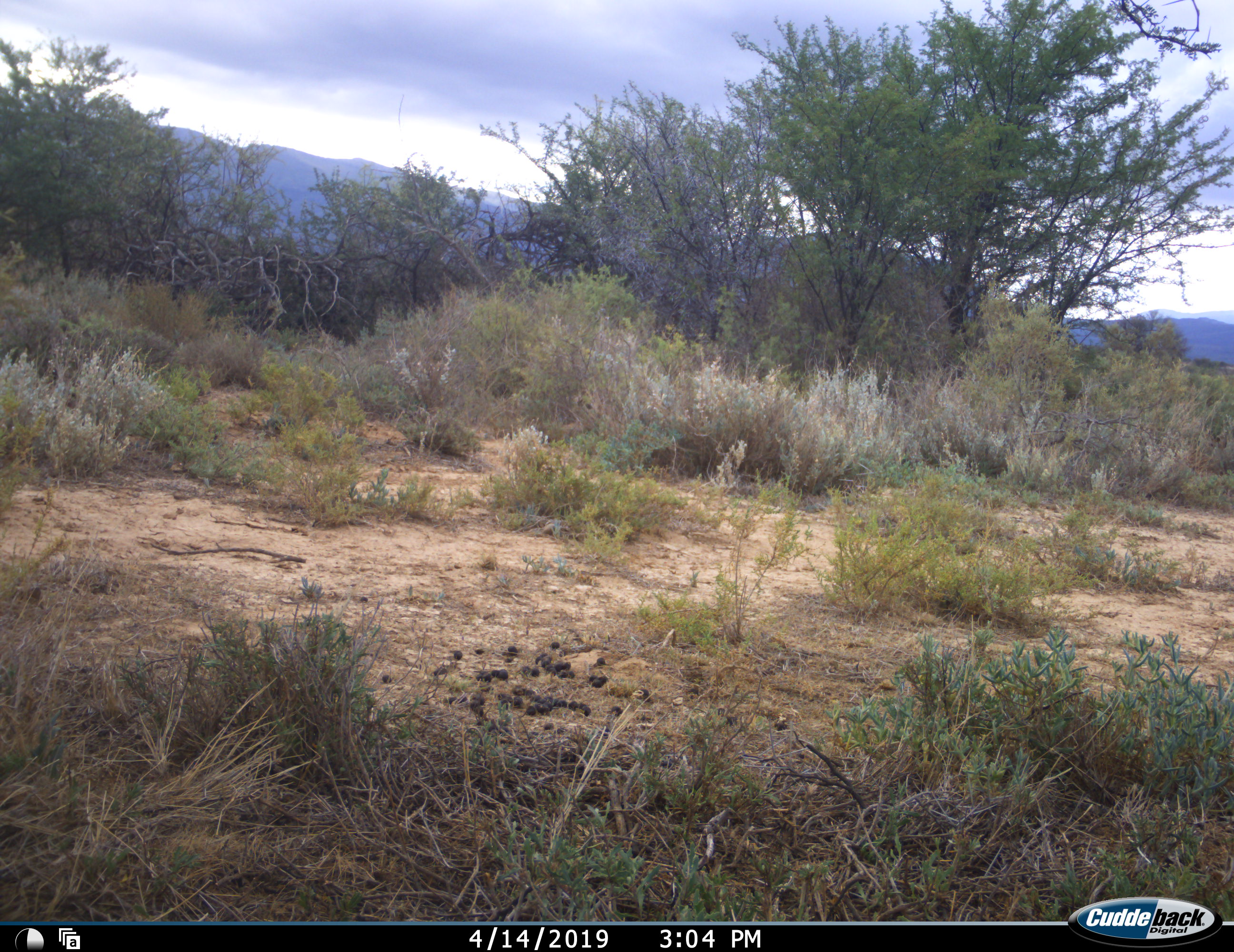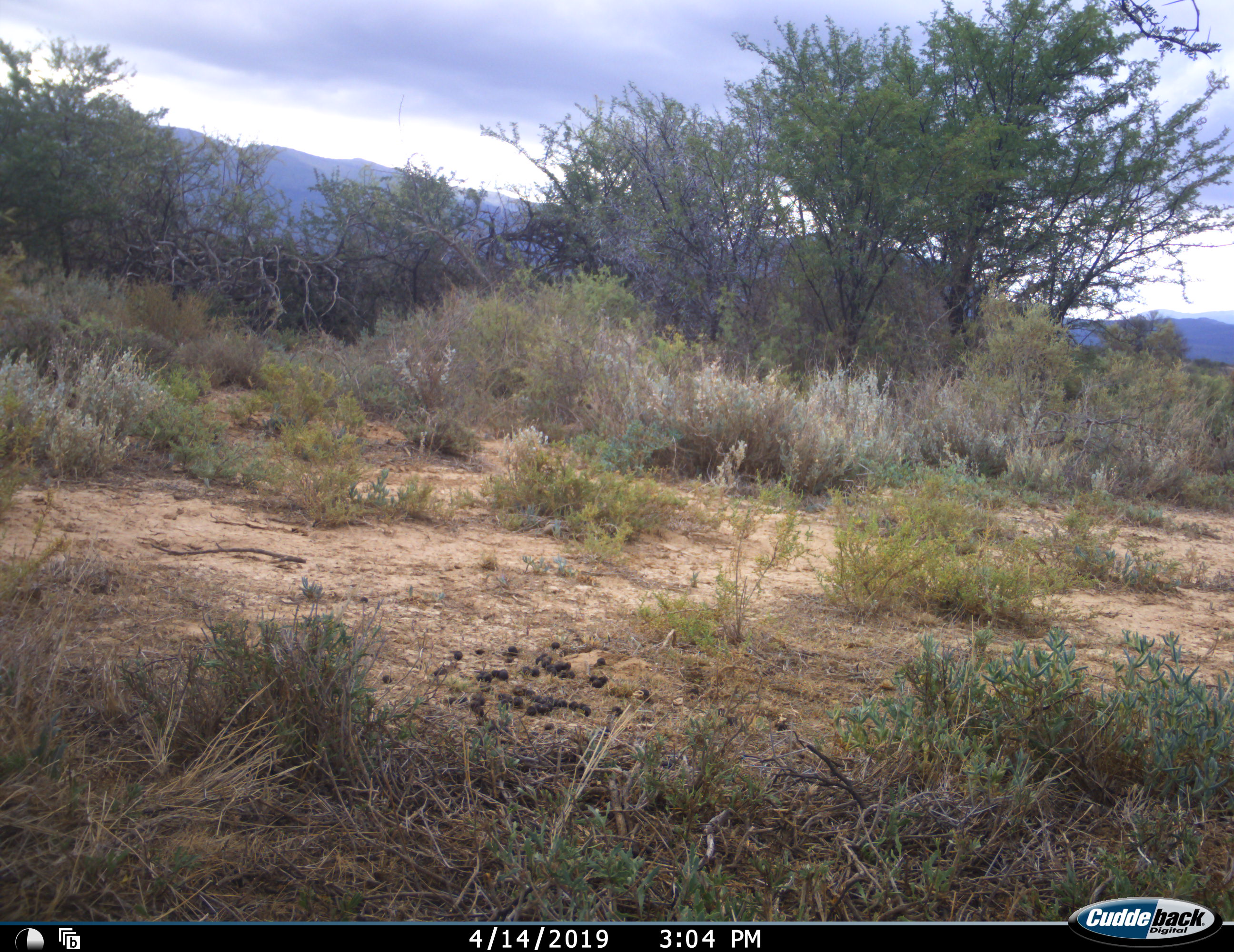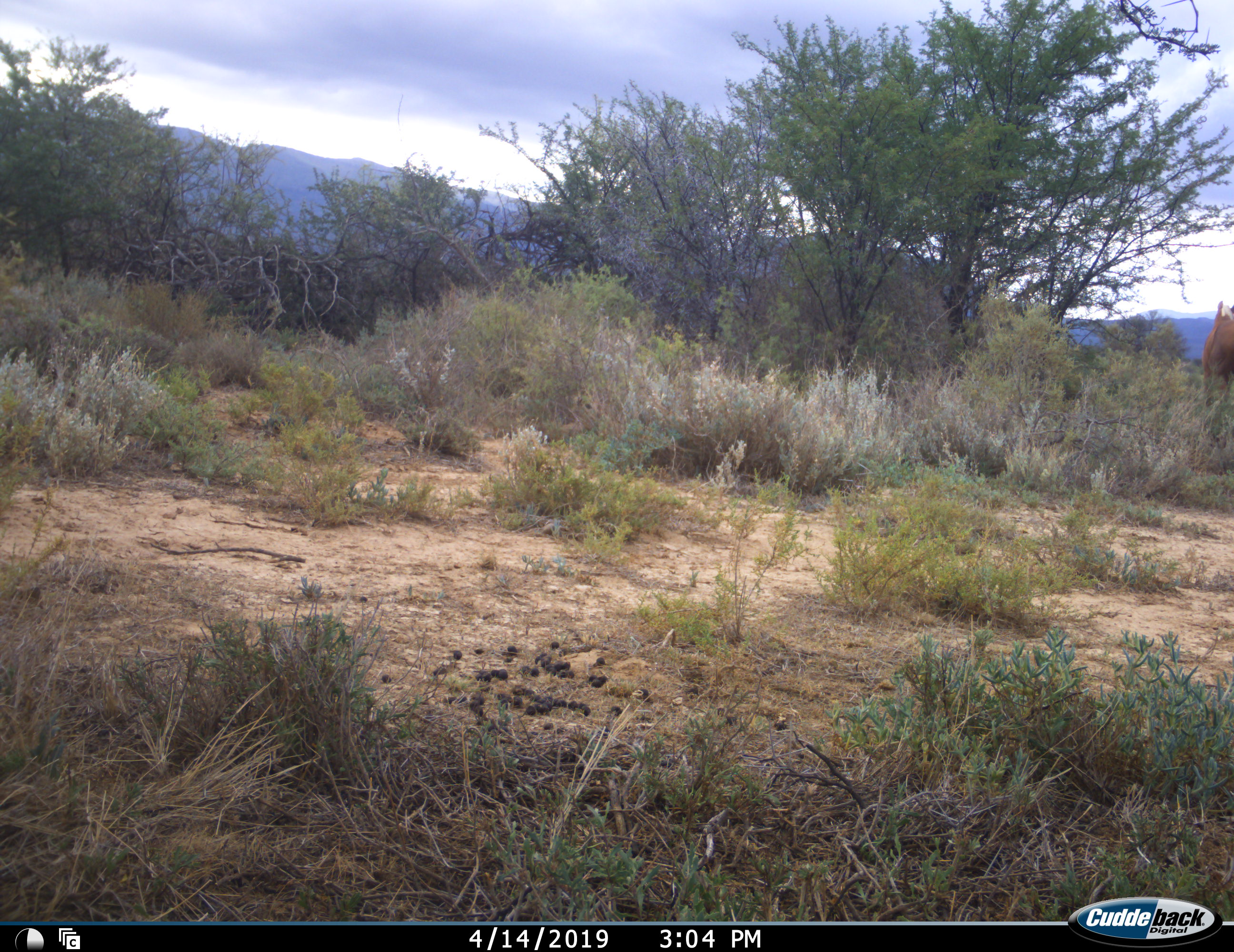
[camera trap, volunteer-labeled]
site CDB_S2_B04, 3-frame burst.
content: unidentified animal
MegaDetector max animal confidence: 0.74